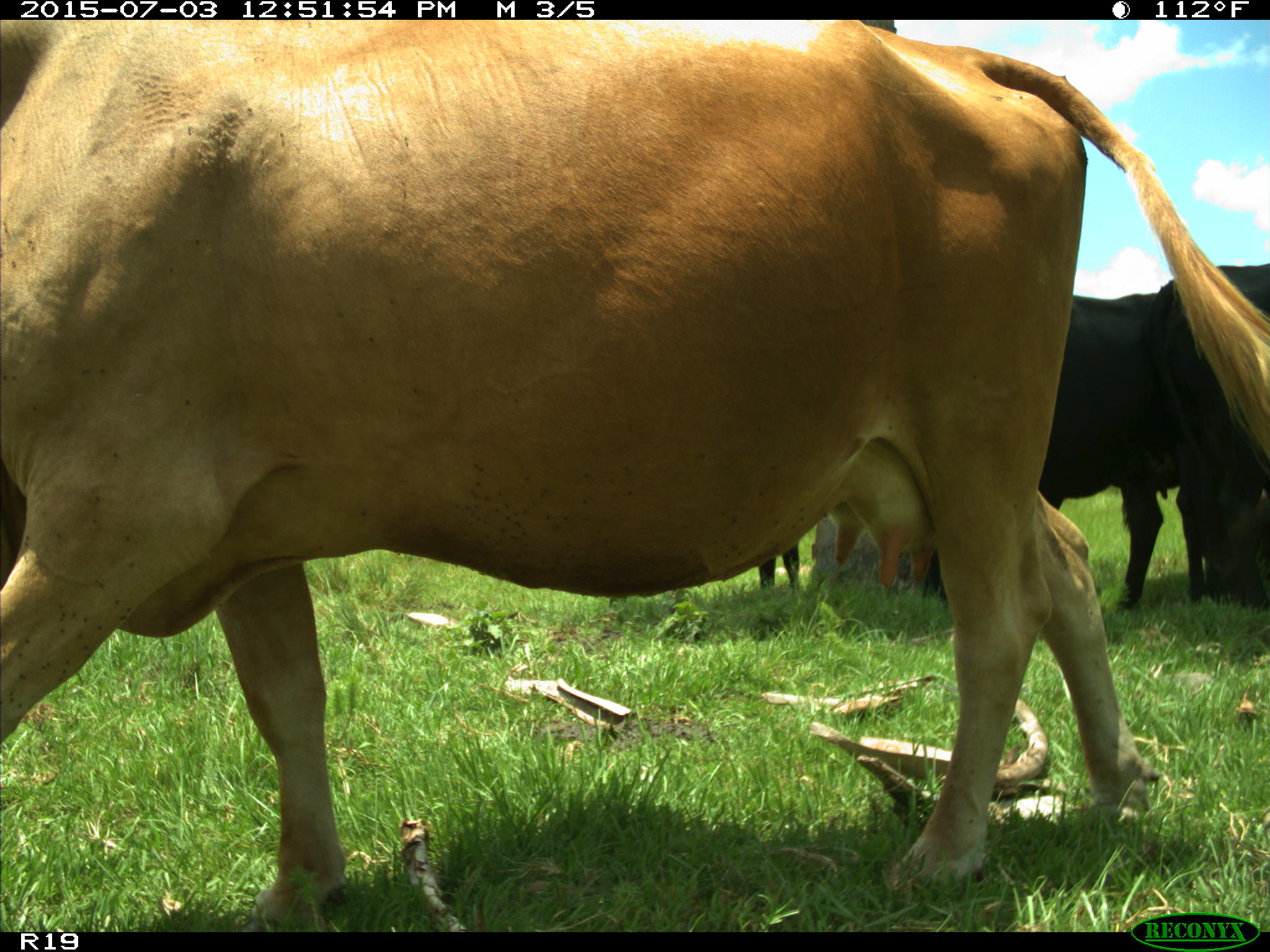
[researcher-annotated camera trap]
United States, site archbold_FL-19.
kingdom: Animalia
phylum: Chordata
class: Mammalia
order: Artiodactyla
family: Bovidae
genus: Bos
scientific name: Bos taurus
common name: domestic cow